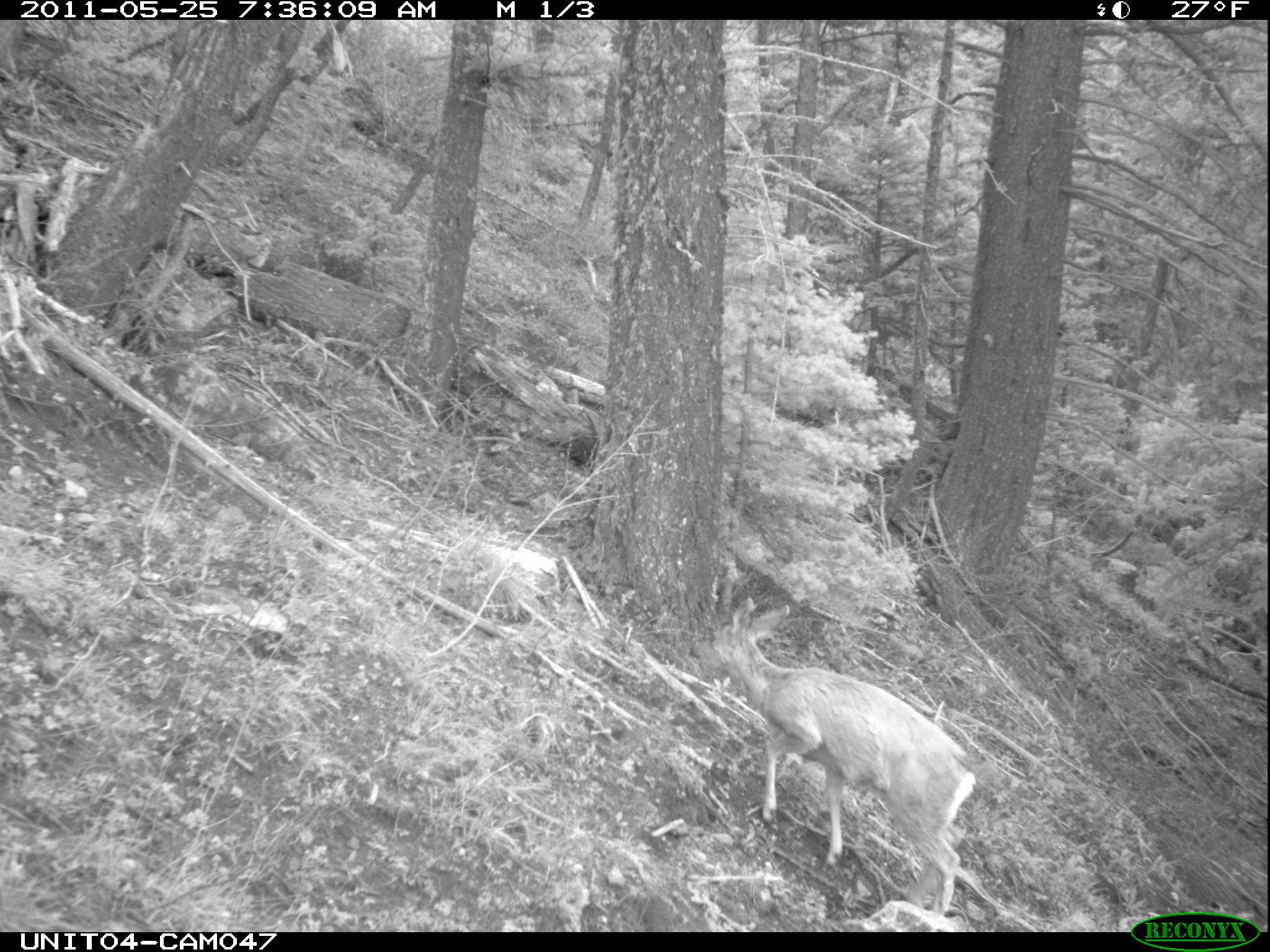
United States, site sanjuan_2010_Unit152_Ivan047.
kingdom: Animalia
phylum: Chordata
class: Mammalia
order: Artiodactyla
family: Cervidae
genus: Odocoileus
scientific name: Odocoileus hemionus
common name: mule deer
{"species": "Odocoileus hemionus (mule deer)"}